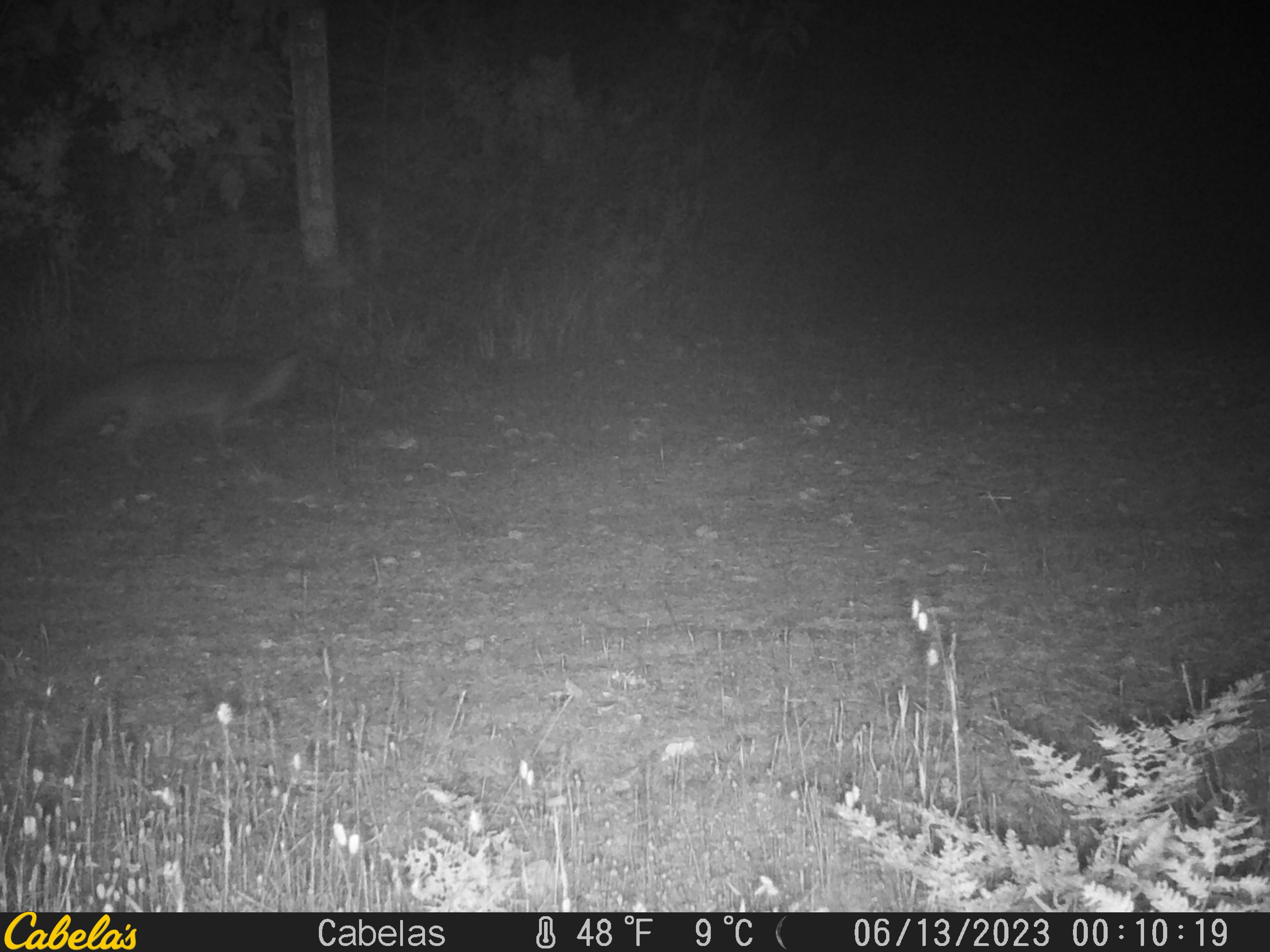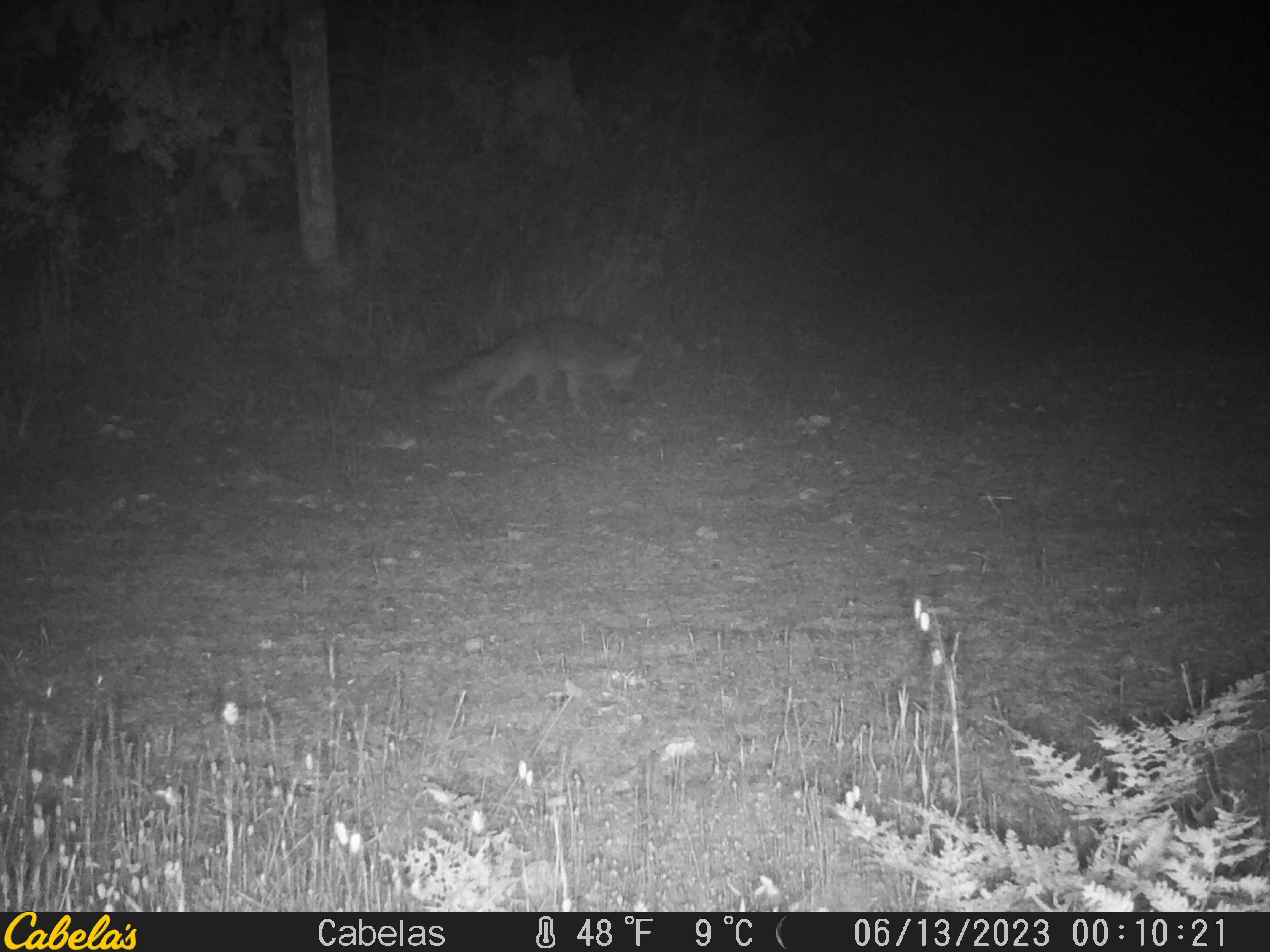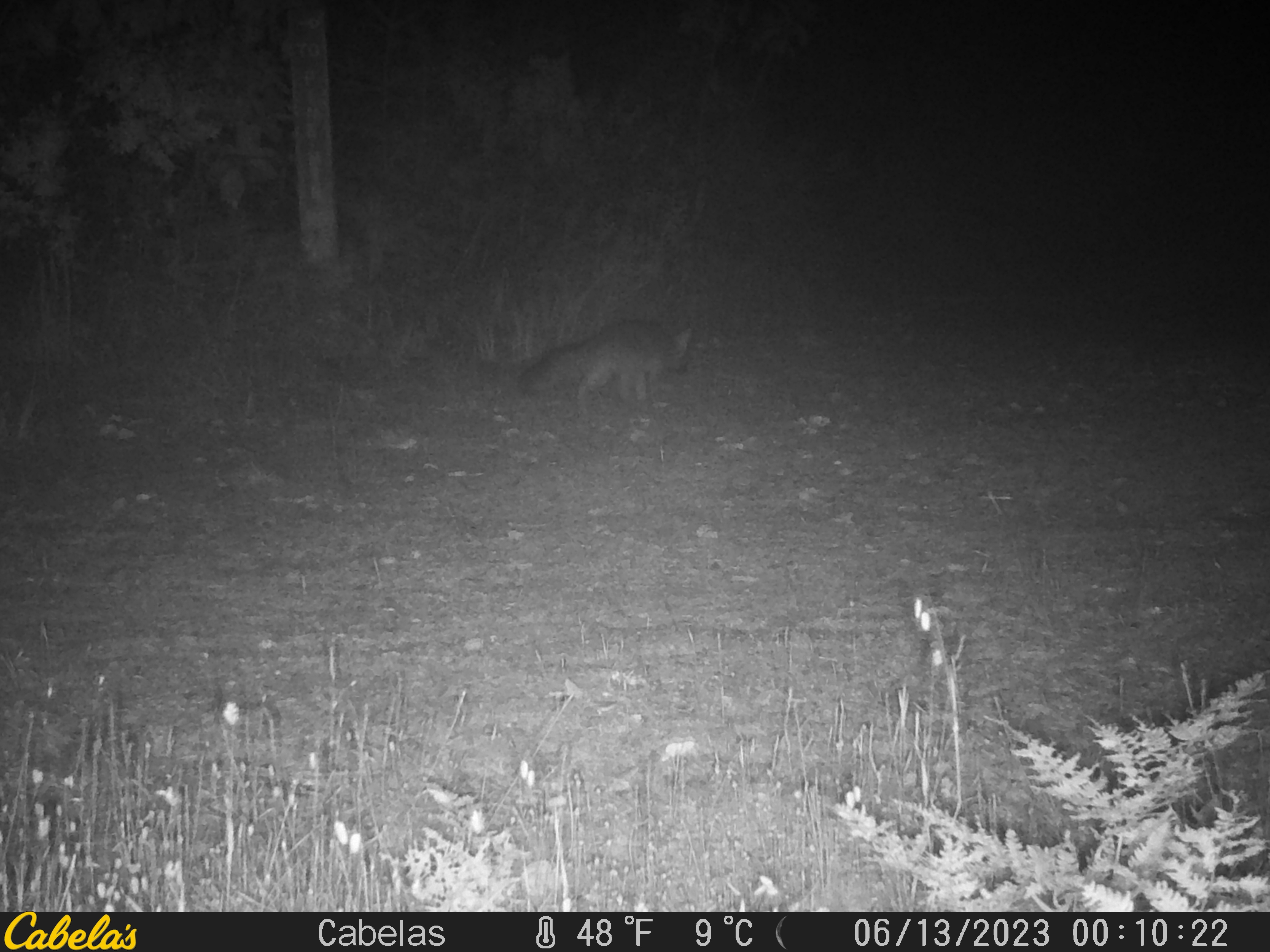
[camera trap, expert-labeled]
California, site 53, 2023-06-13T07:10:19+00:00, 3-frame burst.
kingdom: Animalia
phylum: Chordata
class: Mammalia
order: Carnivora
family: Canidae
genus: Urocyon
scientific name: Urocyon cinereoargenteus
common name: gray fox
Gray fox (Urocyon cinereoargenteus).